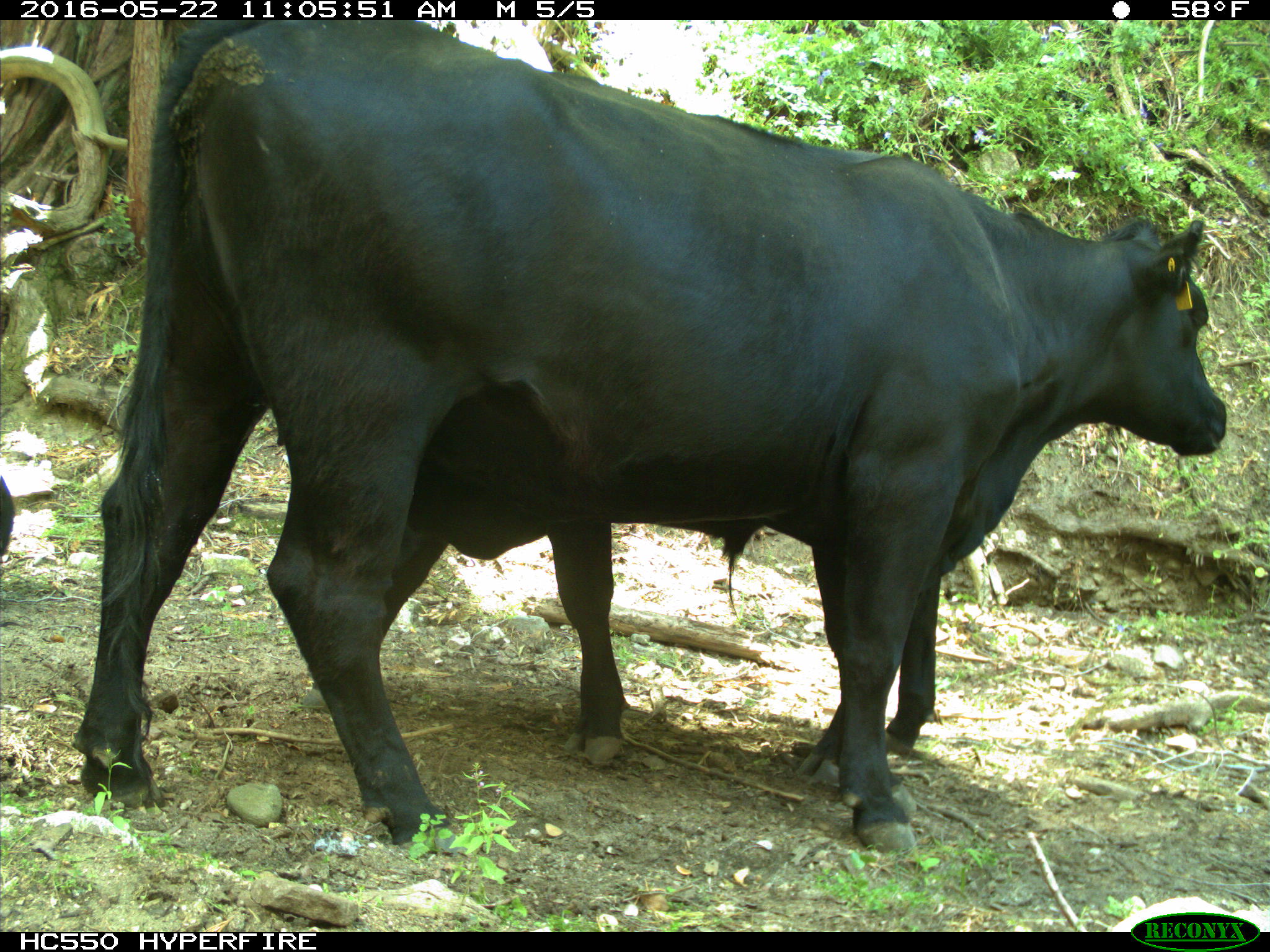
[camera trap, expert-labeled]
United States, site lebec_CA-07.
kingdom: Animalia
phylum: Chordata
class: Mammalia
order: Artiodactyla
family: Bovidae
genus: Bos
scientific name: Bos taurus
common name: domestic cow